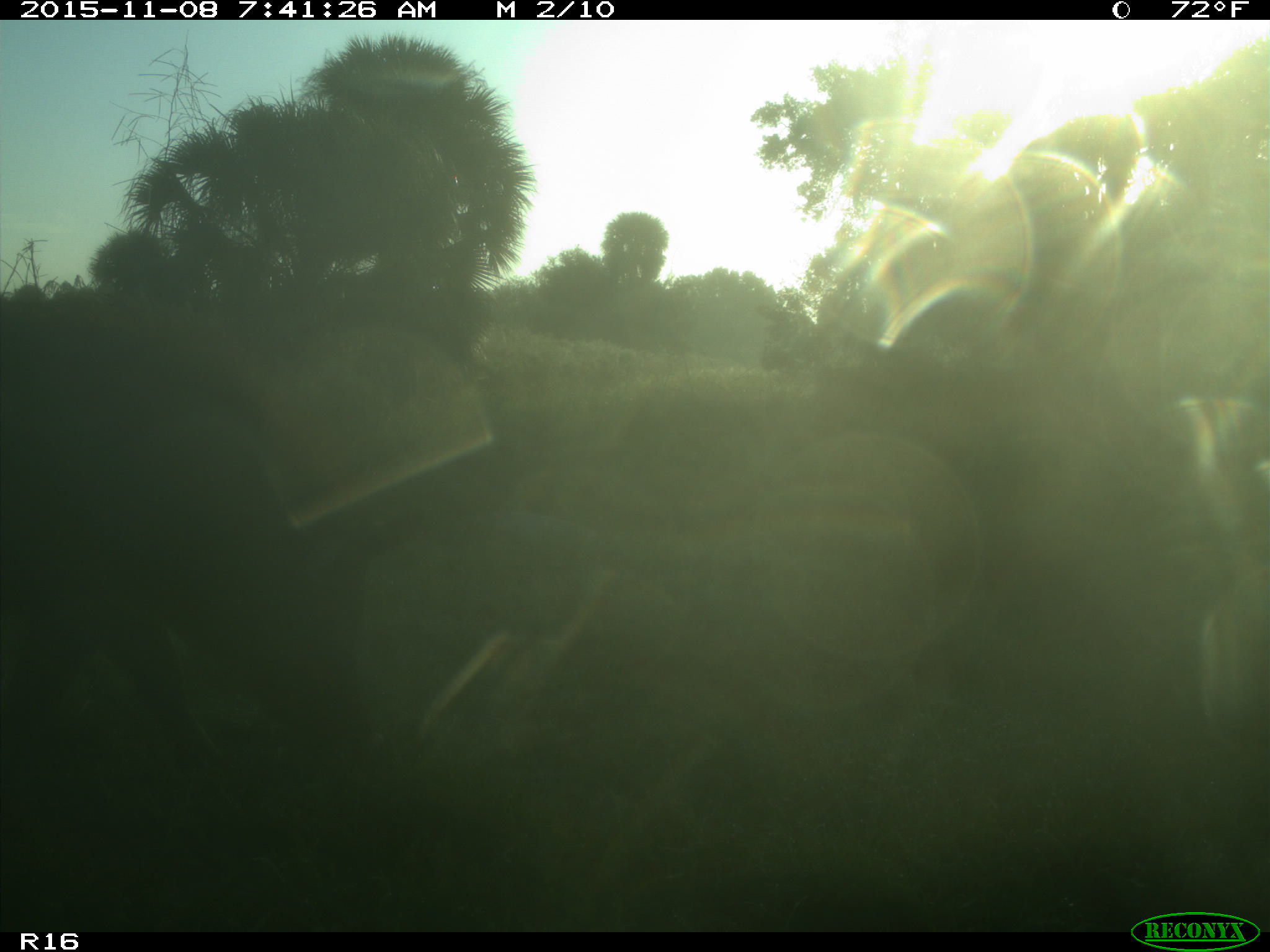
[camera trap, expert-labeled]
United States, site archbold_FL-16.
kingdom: Animalia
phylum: Chordata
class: Mammalia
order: Artiodactyla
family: Suidae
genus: Sus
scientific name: Sus scrofa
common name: wild boar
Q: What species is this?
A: Sus scrofa (wild boar).